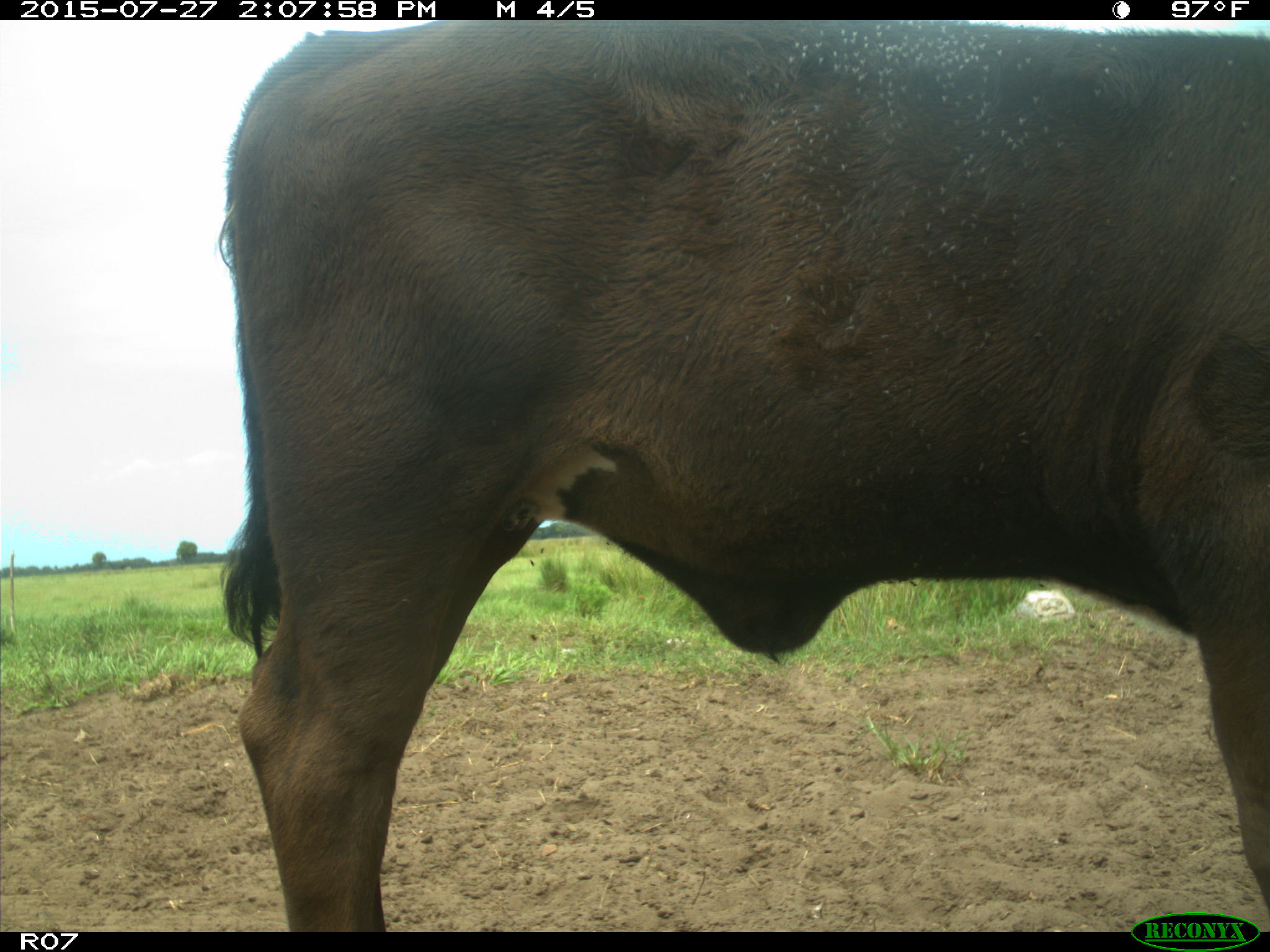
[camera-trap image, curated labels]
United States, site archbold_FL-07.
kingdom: Animalia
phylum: Chordata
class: Mammalia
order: Artiodactyla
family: Bovidae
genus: Bos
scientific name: Bos taurus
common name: domestic cow